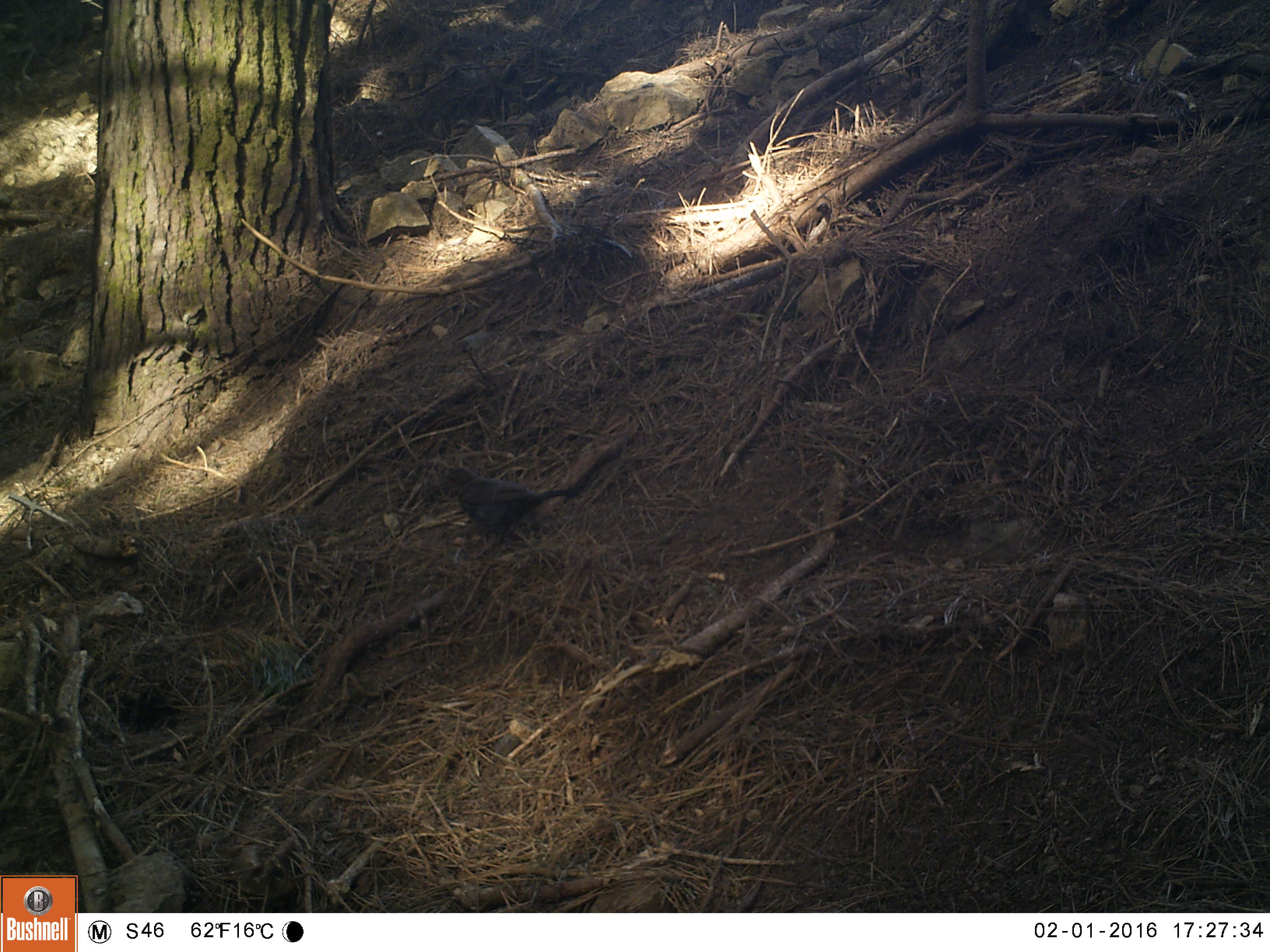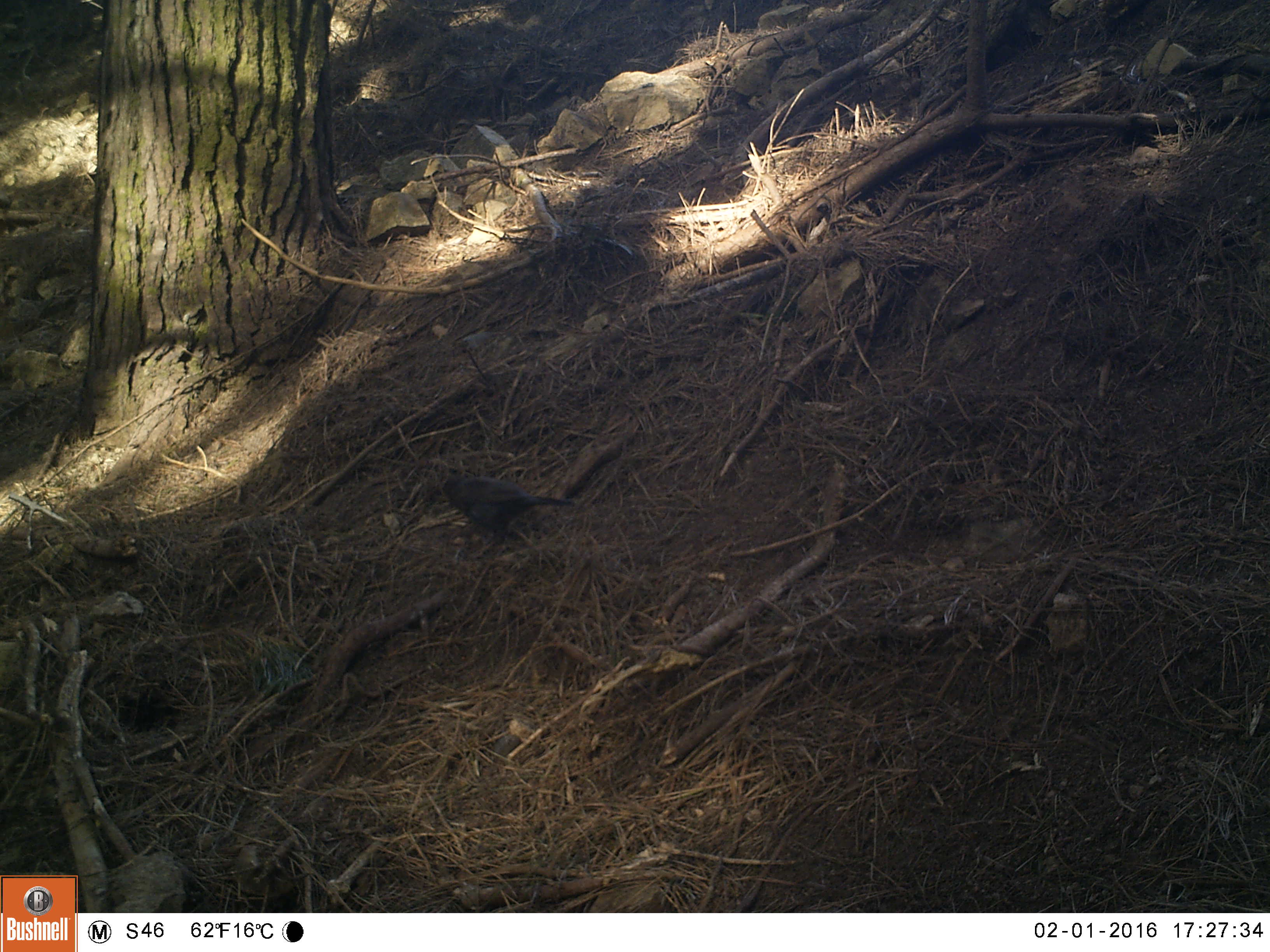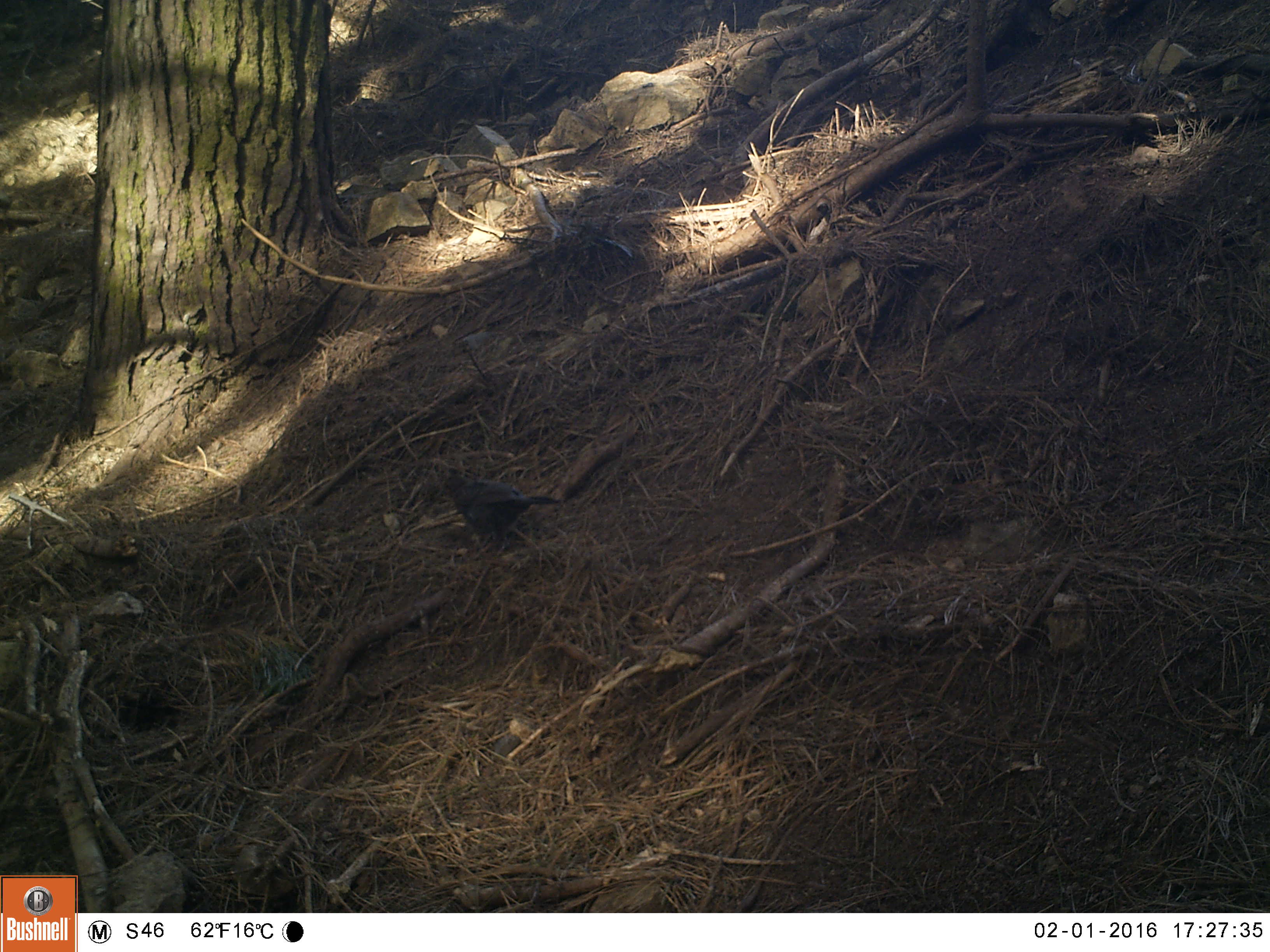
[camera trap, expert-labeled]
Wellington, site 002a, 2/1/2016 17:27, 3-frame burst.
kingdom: Animalia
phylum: Chordata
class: Aves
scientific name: Aves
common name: bird